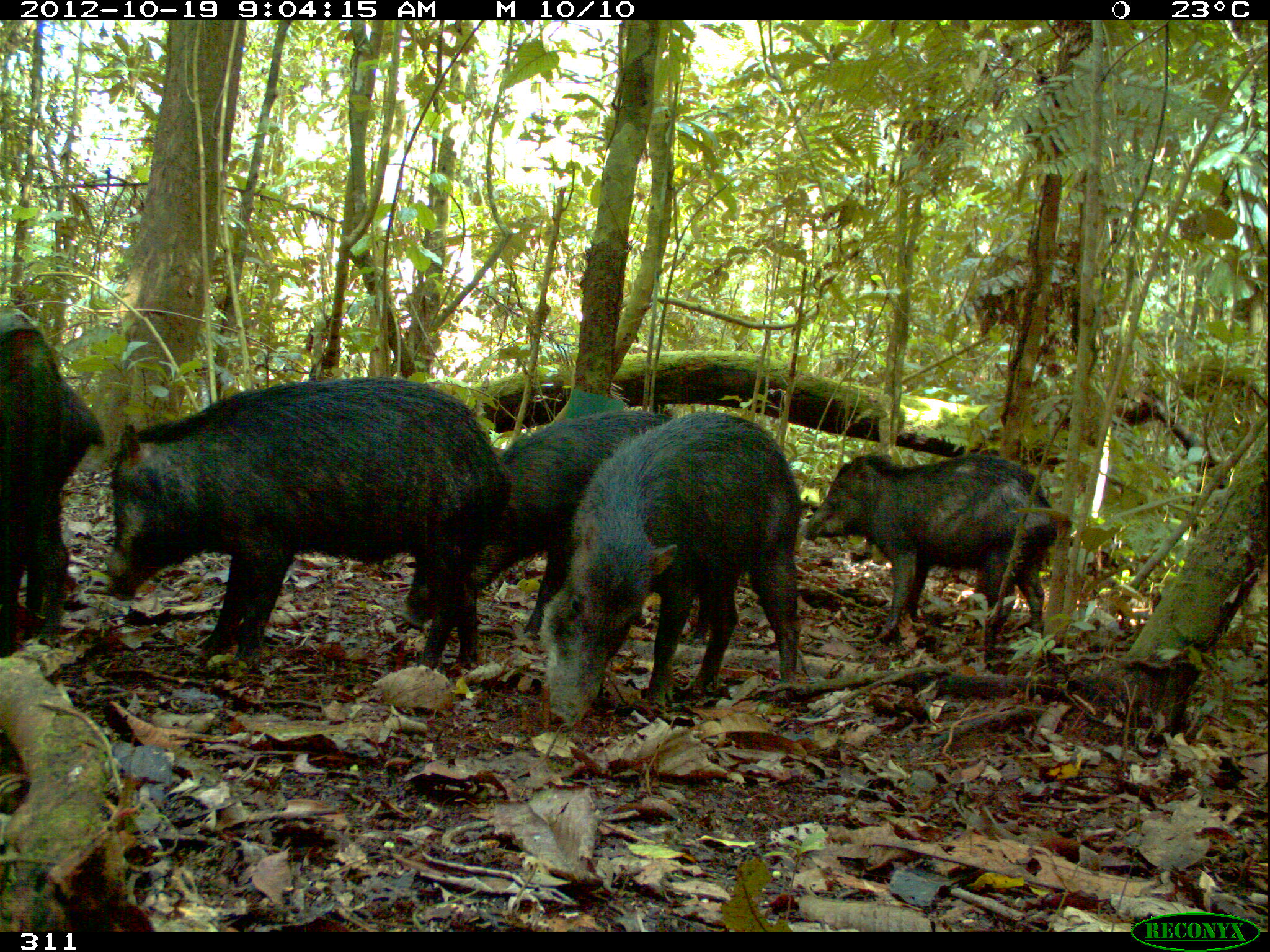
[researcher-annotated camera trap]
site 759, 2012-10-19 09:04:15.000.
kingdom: Animalia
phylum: Chordata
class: Mammalia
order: Artiodactyla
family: Tayassuidae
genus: Tayassu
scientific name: Tayassu pecari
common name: white-lipped peccary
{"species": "Tayassu pecari (white-lipped peccary)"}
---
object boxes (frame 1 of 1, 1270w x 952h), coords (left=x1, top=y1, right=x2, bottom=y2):
tayassu pecari: (left=106, top=376, right=512, bottom=669); (left=542, top=414, right=805, bottom=730); (left=400, top=410, right=673, bottom=634); (left=803, top=453, right=1057, bottom=663); (left=1, top=303, right=103, bottom=657)